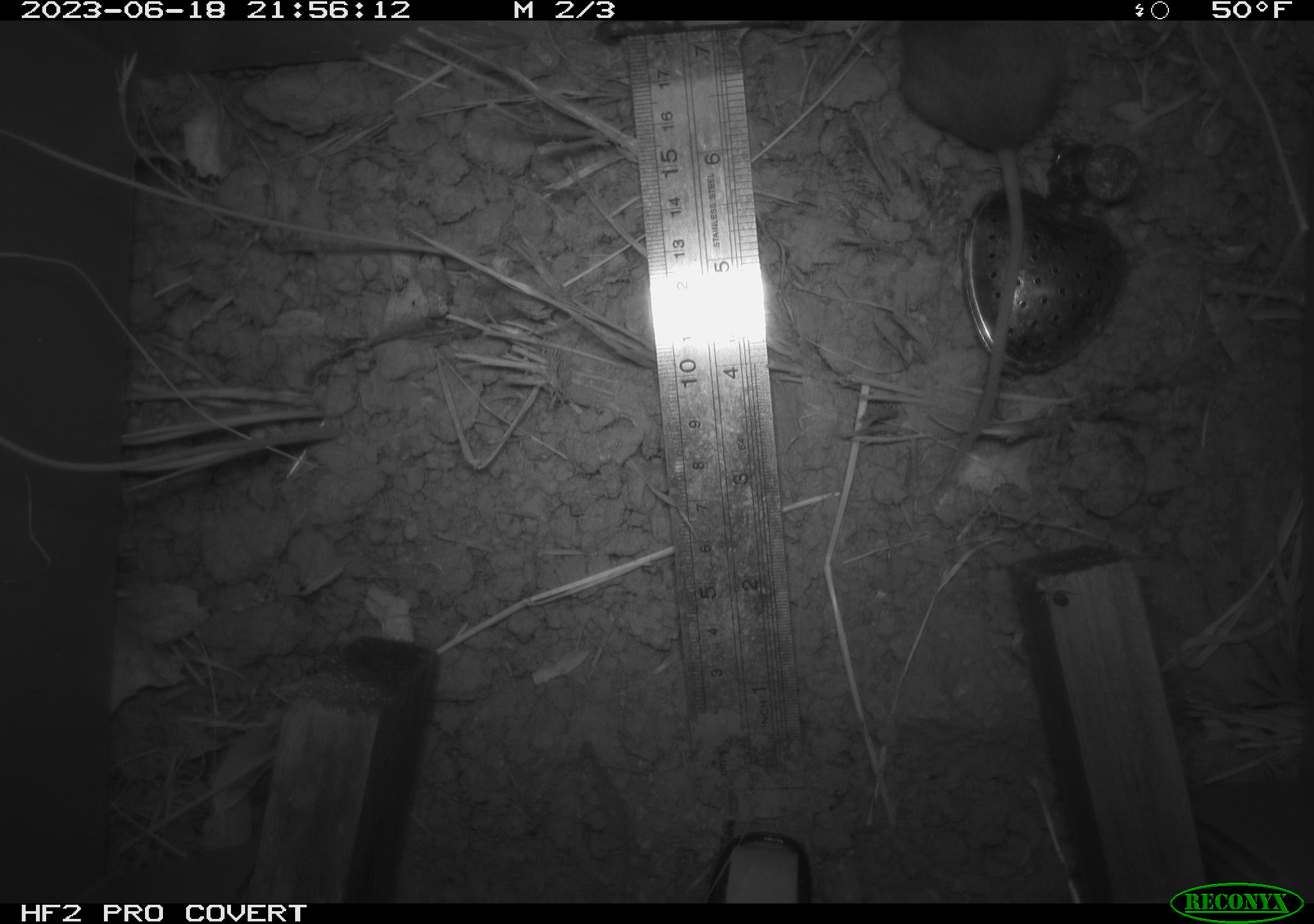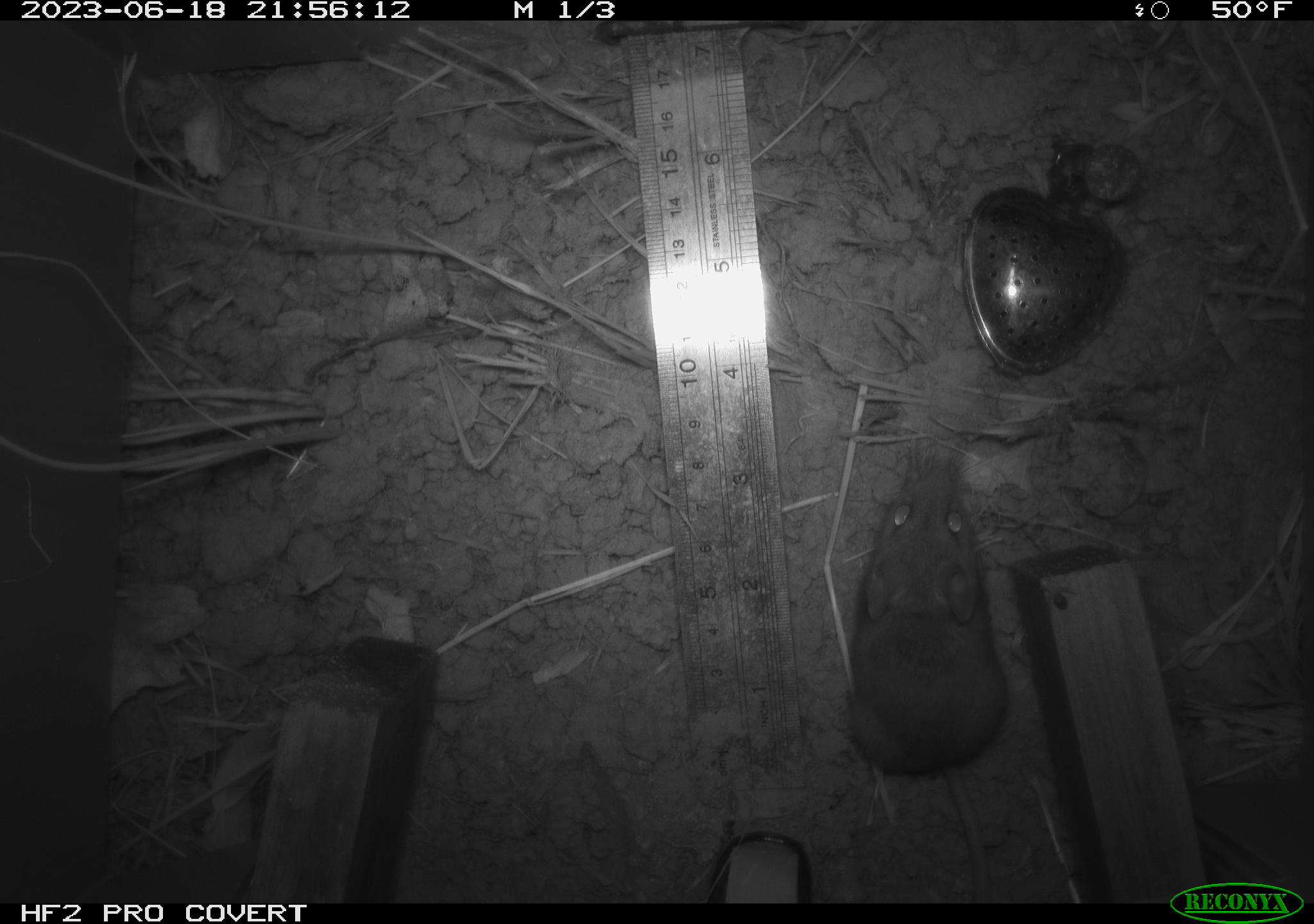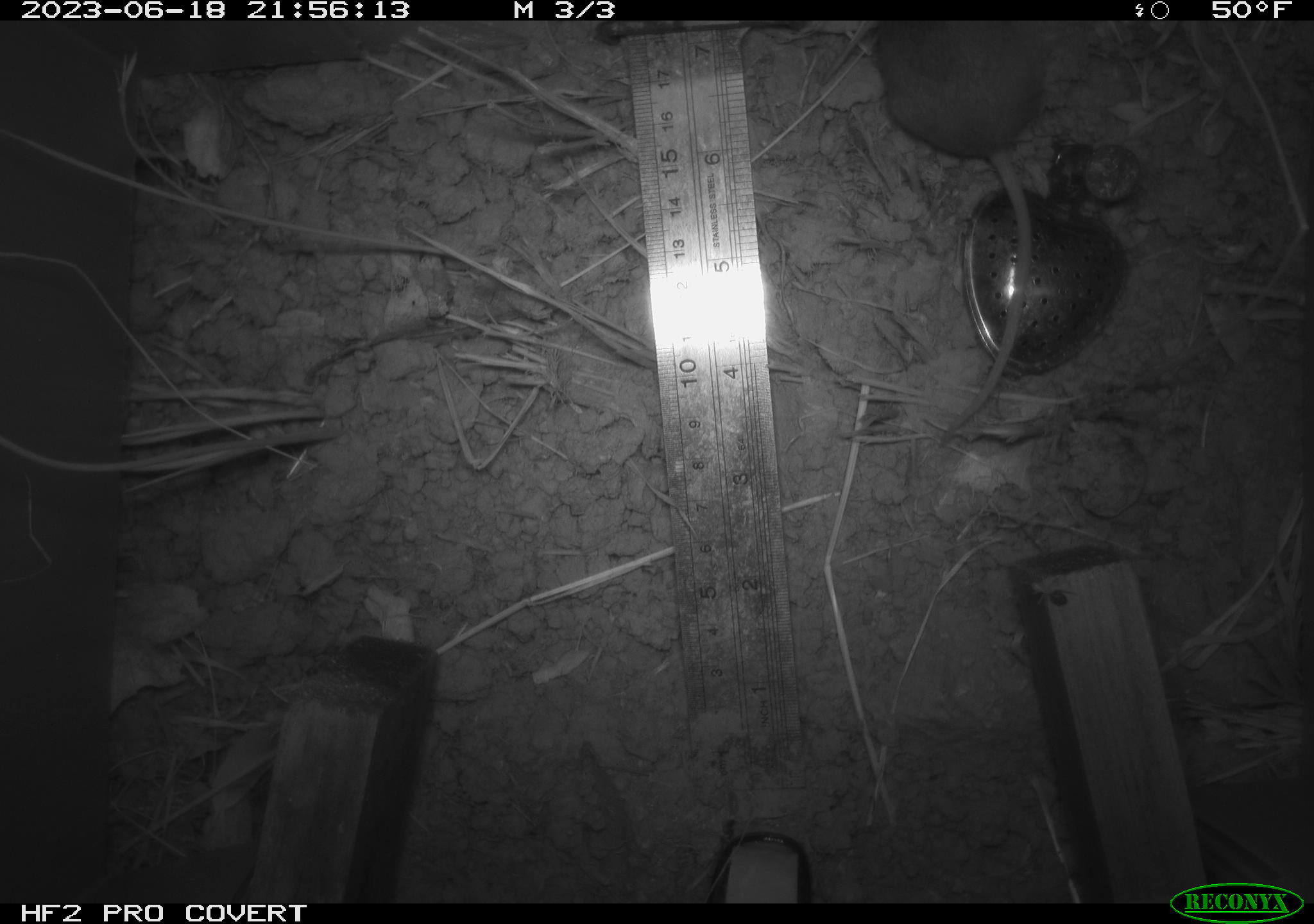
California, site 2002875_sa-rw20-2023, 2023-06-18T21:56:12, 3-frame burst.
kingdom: Animalia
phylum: Chordata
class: Mammalia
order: Rodentia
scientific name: Rodentia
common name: mouse species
Mouse species (Rodentia).